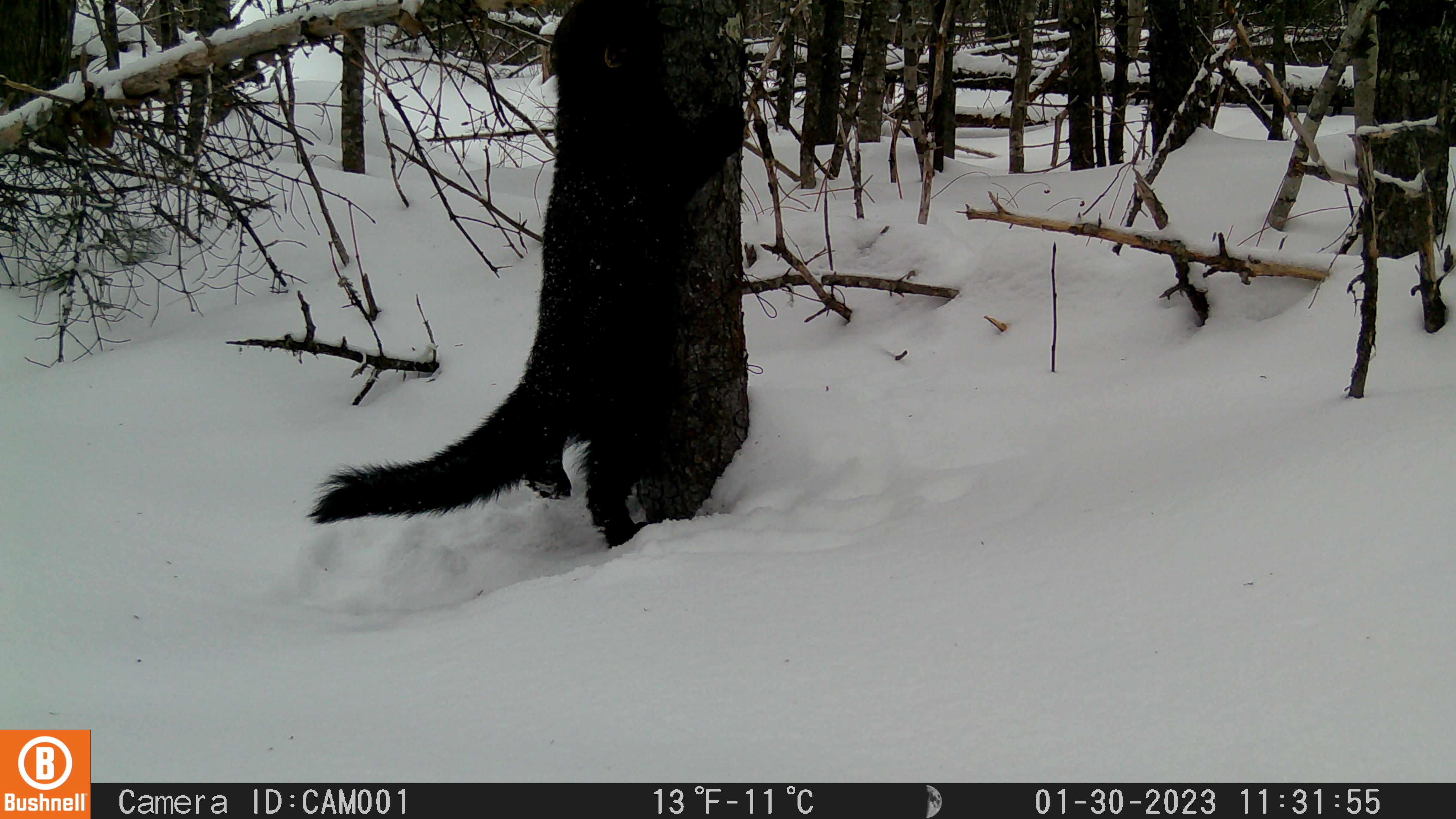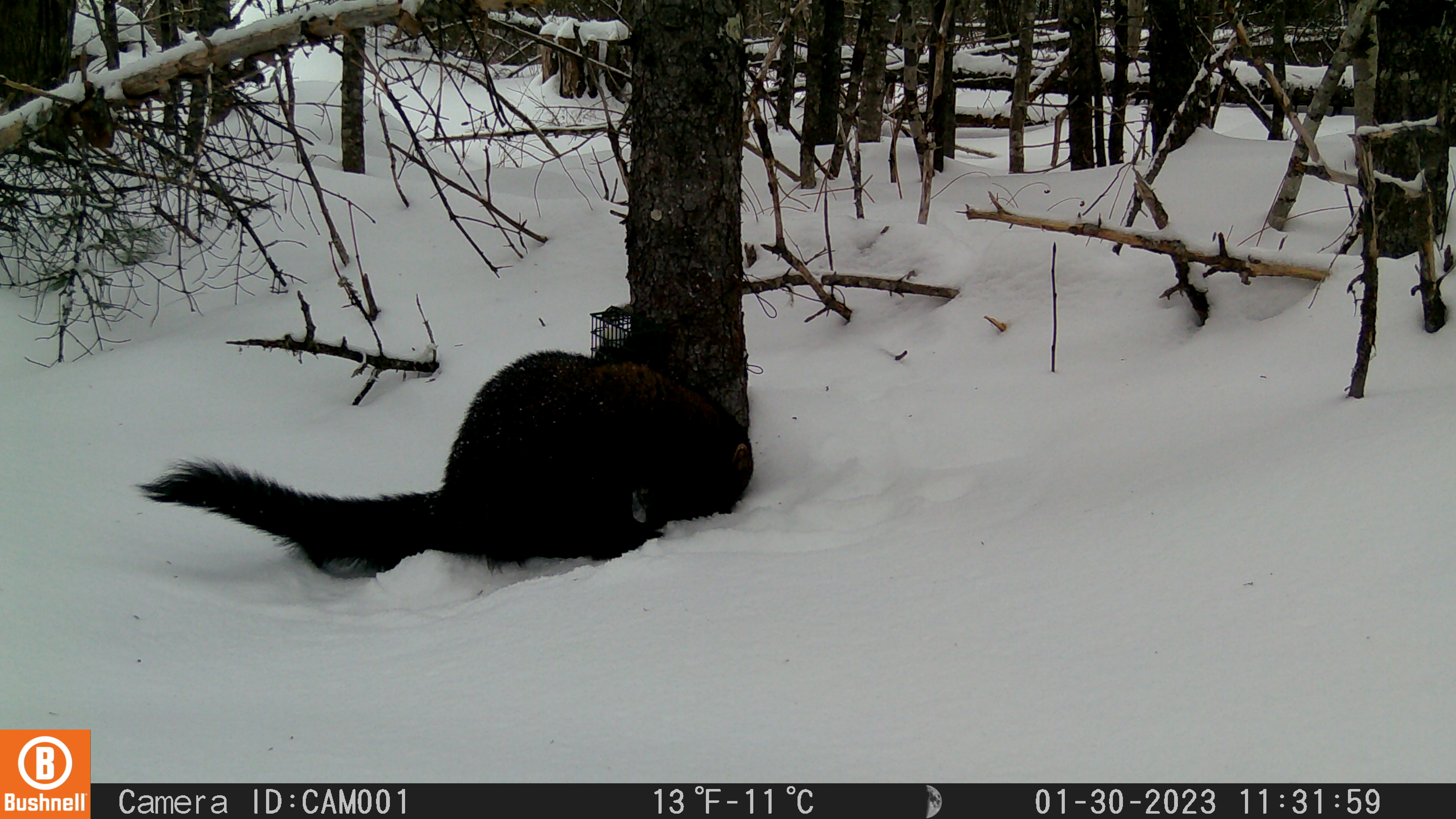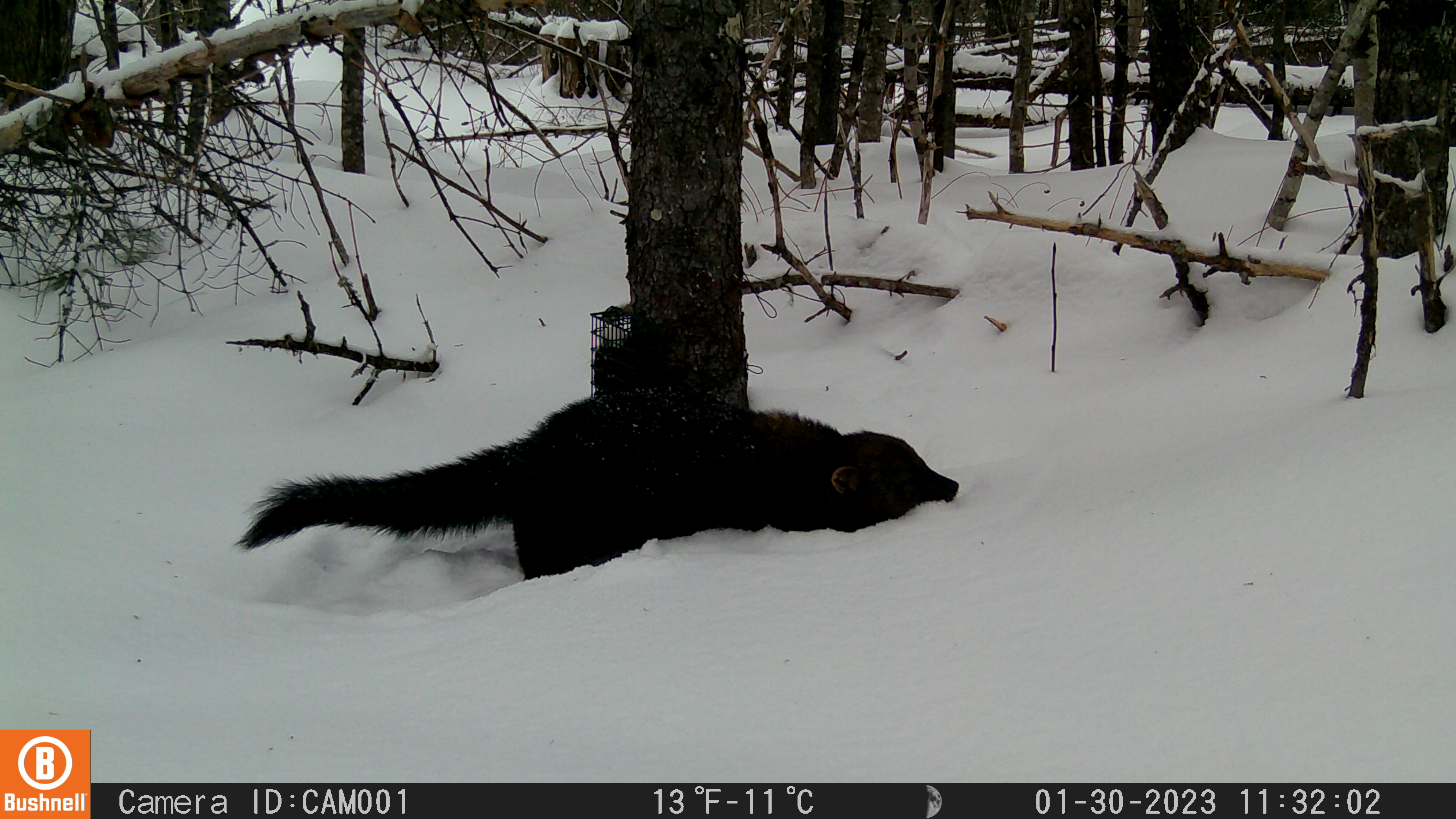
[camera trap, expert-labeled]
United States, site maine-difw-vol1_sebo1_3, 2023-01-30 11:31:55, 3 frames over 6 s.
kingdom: Animalia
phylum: Chordata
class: Mammalia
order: Carnivora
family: Mustelidae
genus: Pekania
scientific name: Pekania pennanti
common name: fisher